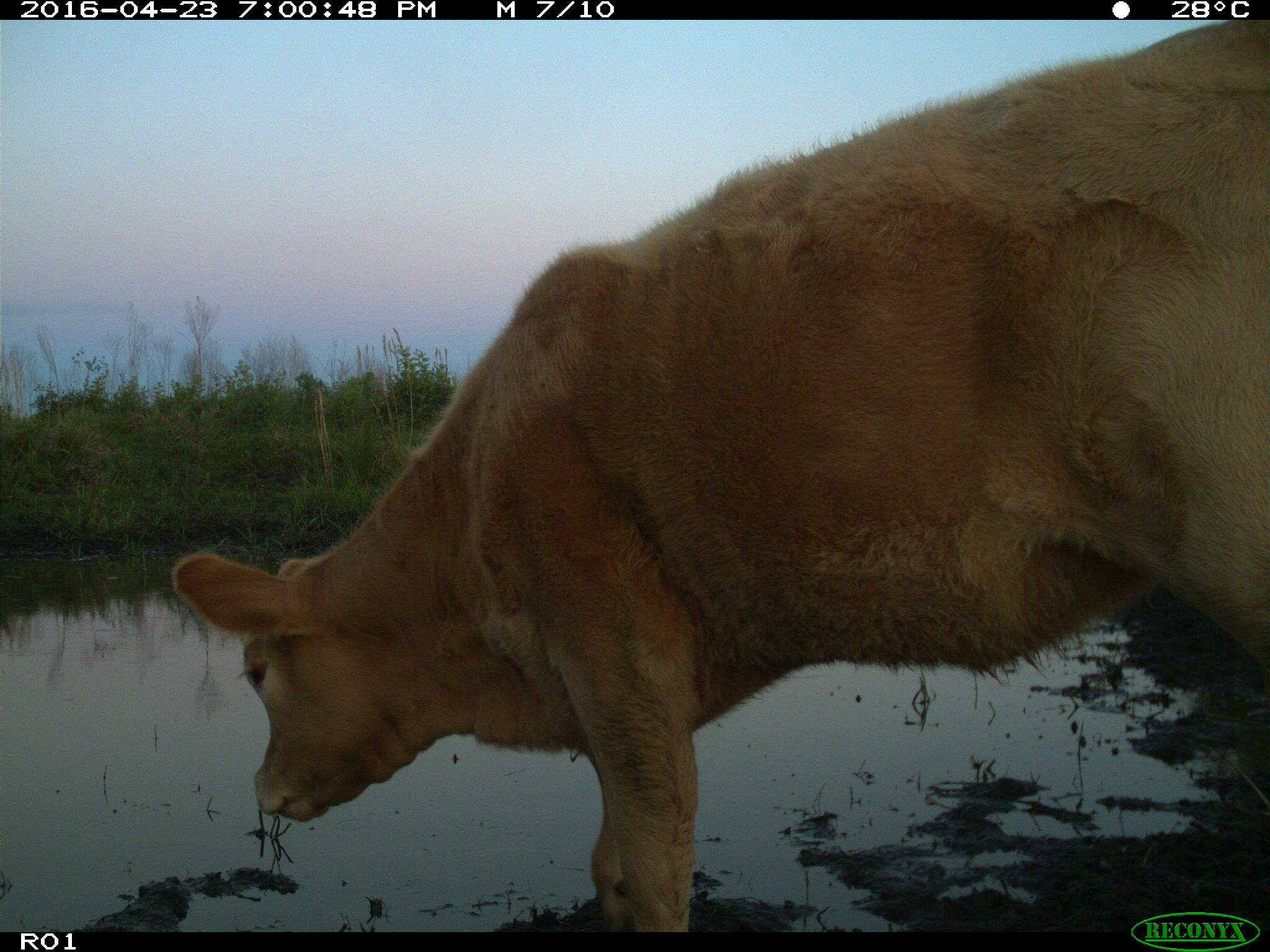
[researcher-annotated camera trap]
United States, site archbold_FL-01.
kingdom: Animalia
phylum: Chordata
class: Mammalia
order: Artiodactyla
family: Bovidae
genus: Bos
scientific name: Bos taurus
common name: domestic cow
Bos taurus (domestic cow).